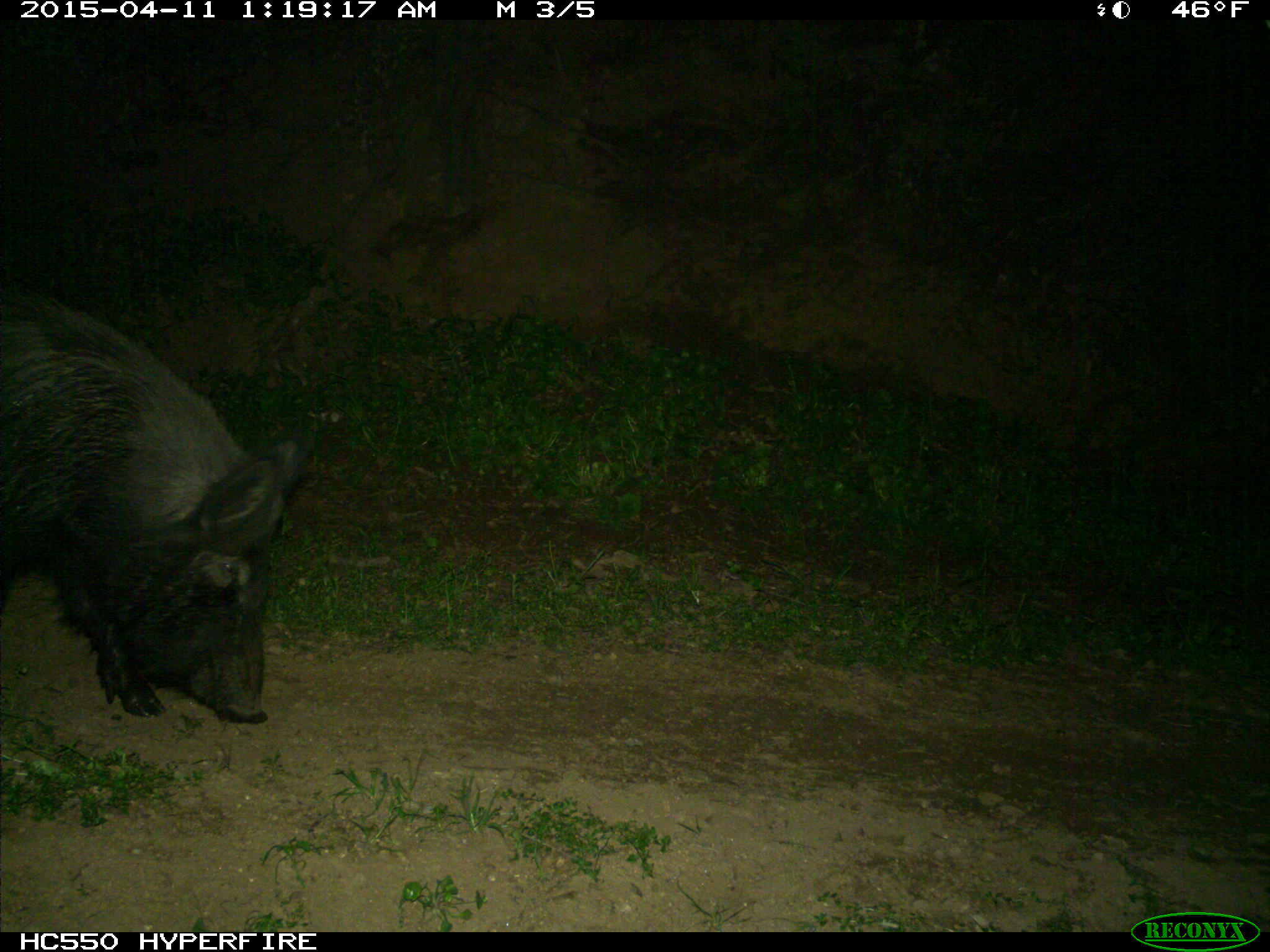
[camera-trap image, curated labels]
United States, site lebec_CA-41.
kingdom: Animalia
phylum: Chordata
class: Mammalia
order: Artiodactyla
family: Suidae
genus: Sus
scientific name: Sus scrofa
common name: wild boar